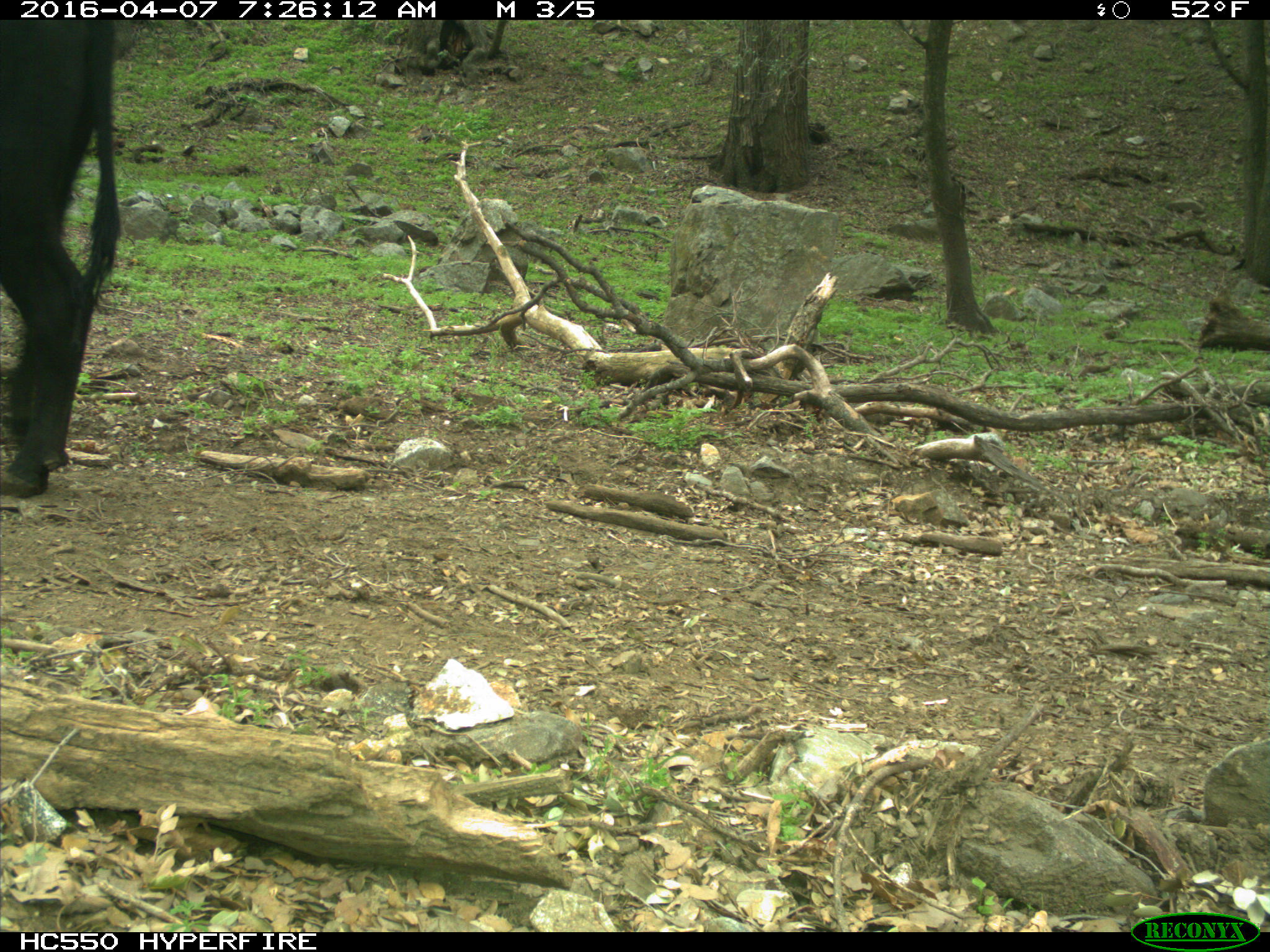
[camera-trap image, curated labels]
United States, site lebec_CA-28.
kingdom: Animalia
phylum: Chordata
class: Mammalia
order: Artiodactyla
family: Bovidae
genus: Bos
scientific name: Bos taurus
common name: domestic cow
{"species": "Bos taurus (domestic cow)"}